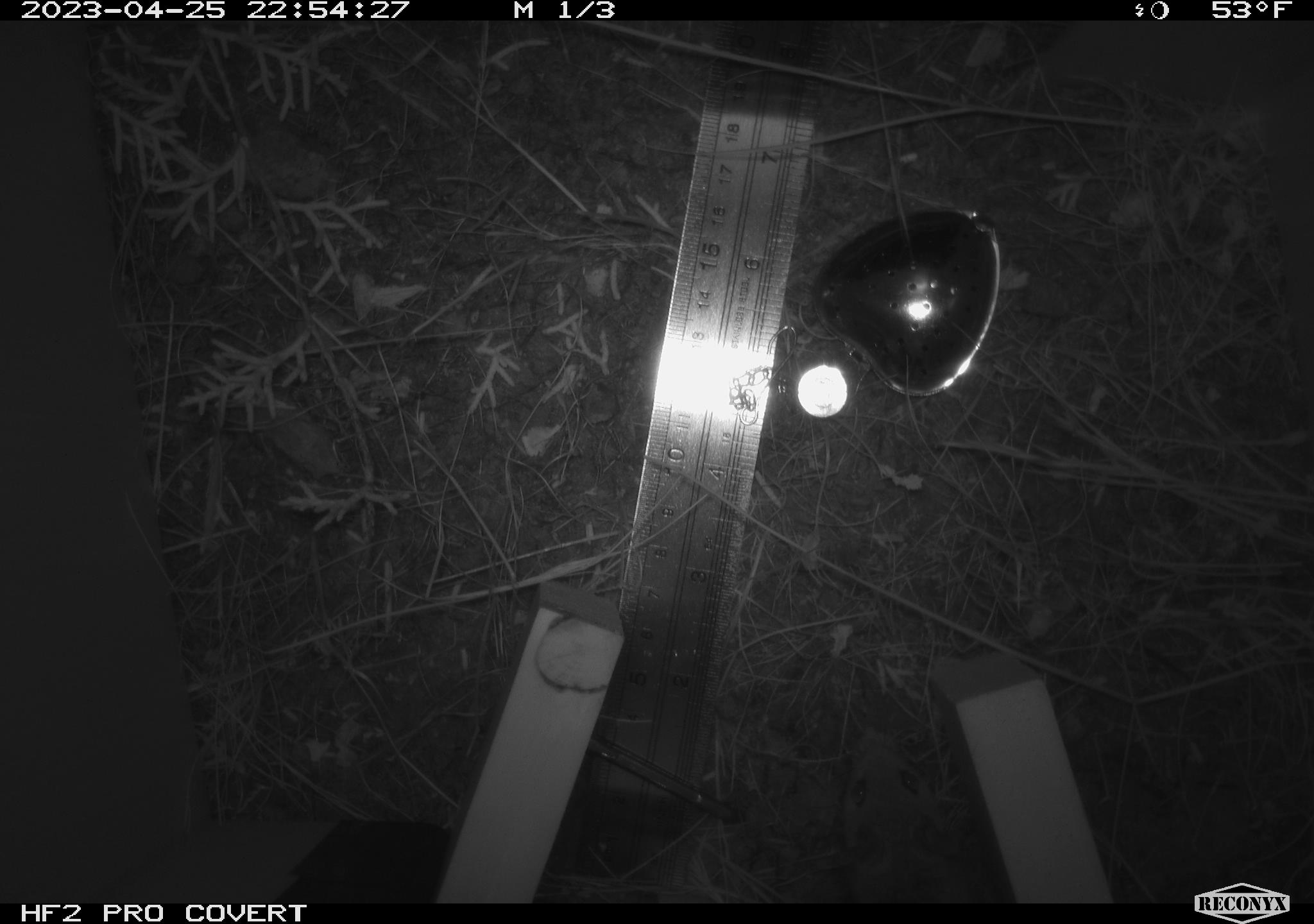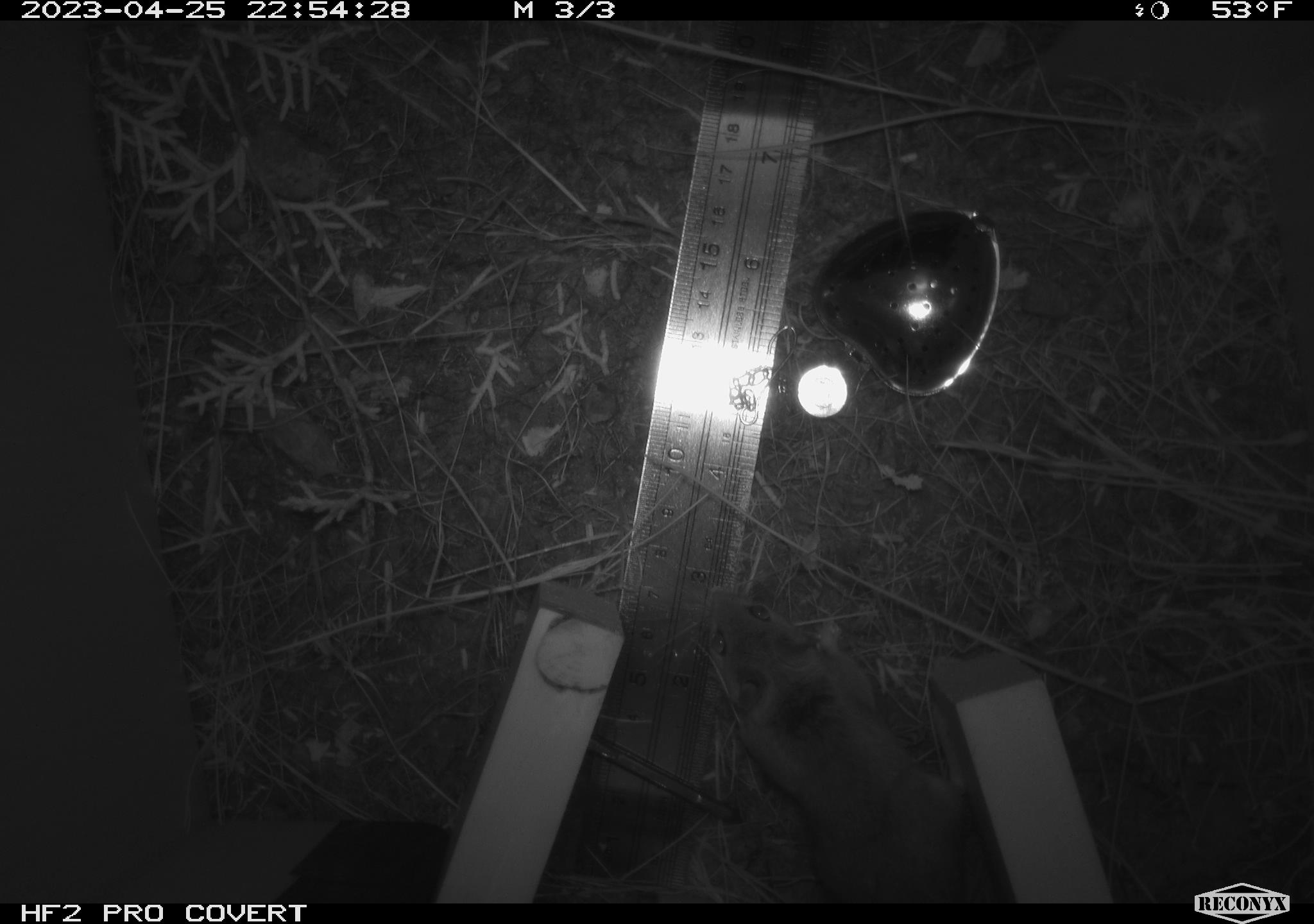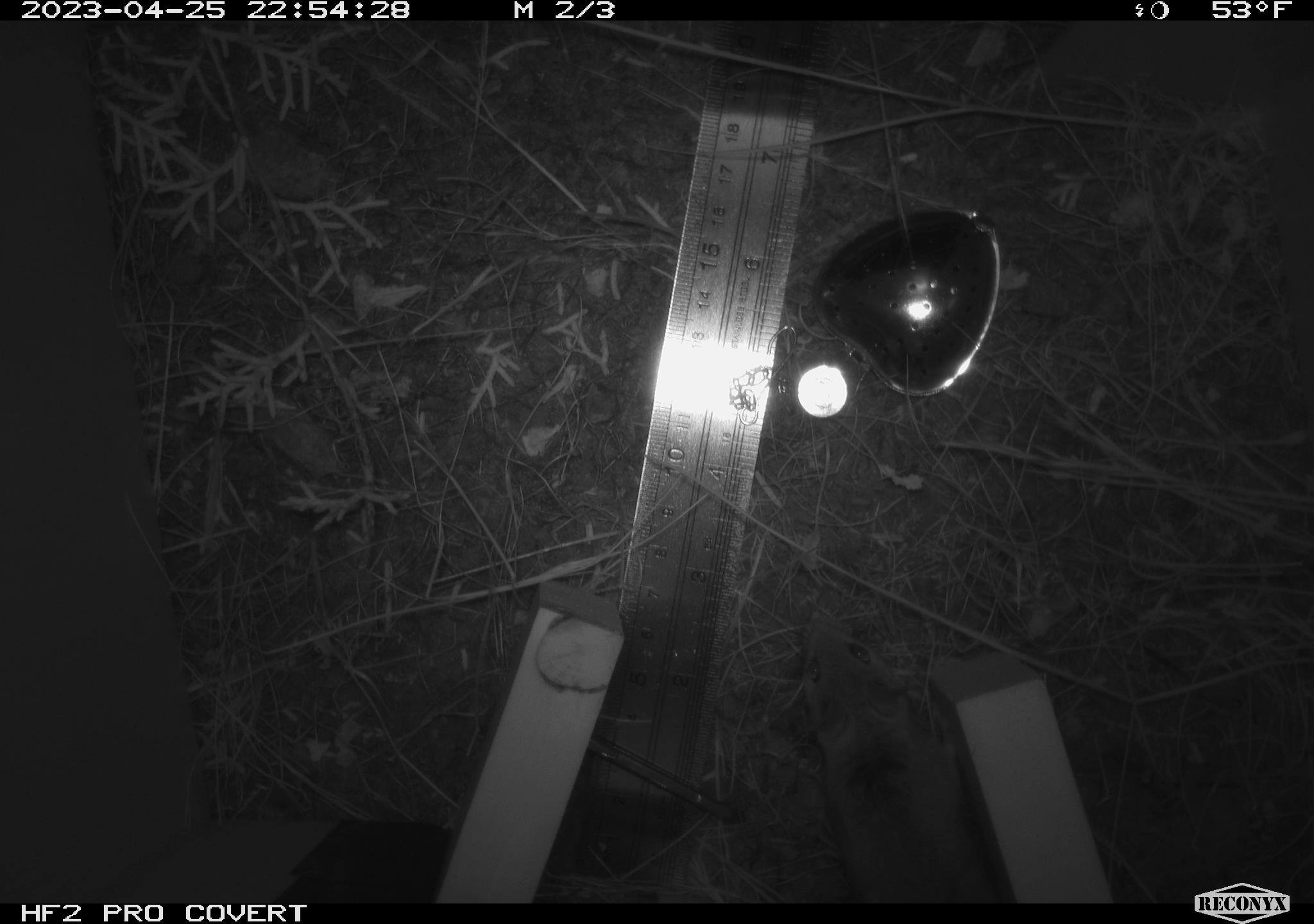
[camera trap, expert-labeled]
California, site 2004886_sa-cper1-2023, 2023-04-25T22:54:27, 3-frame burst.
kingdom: Animalia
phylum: Chordata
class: Mammalia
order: Rodentia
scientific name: Rodentia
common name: mouse species